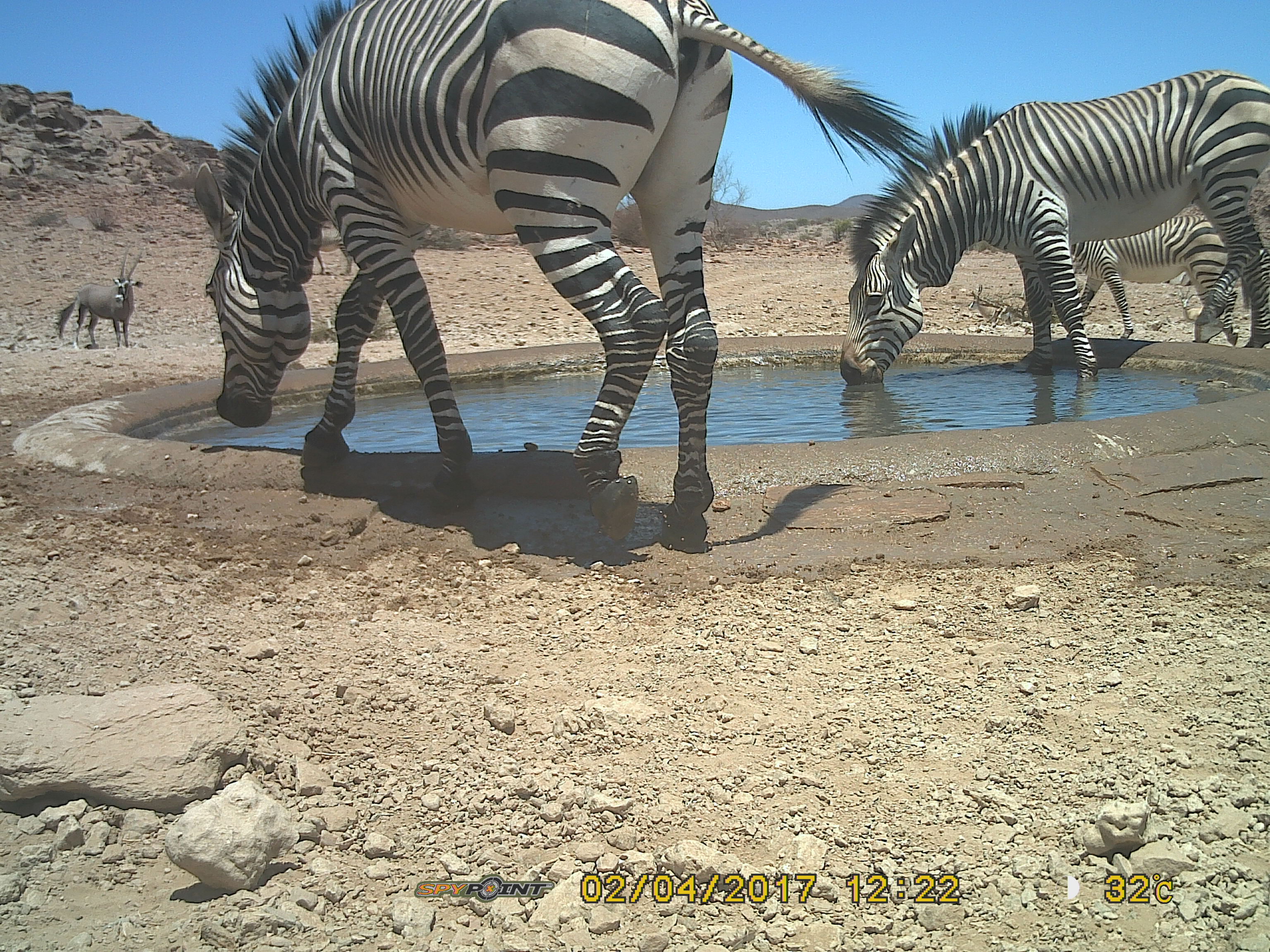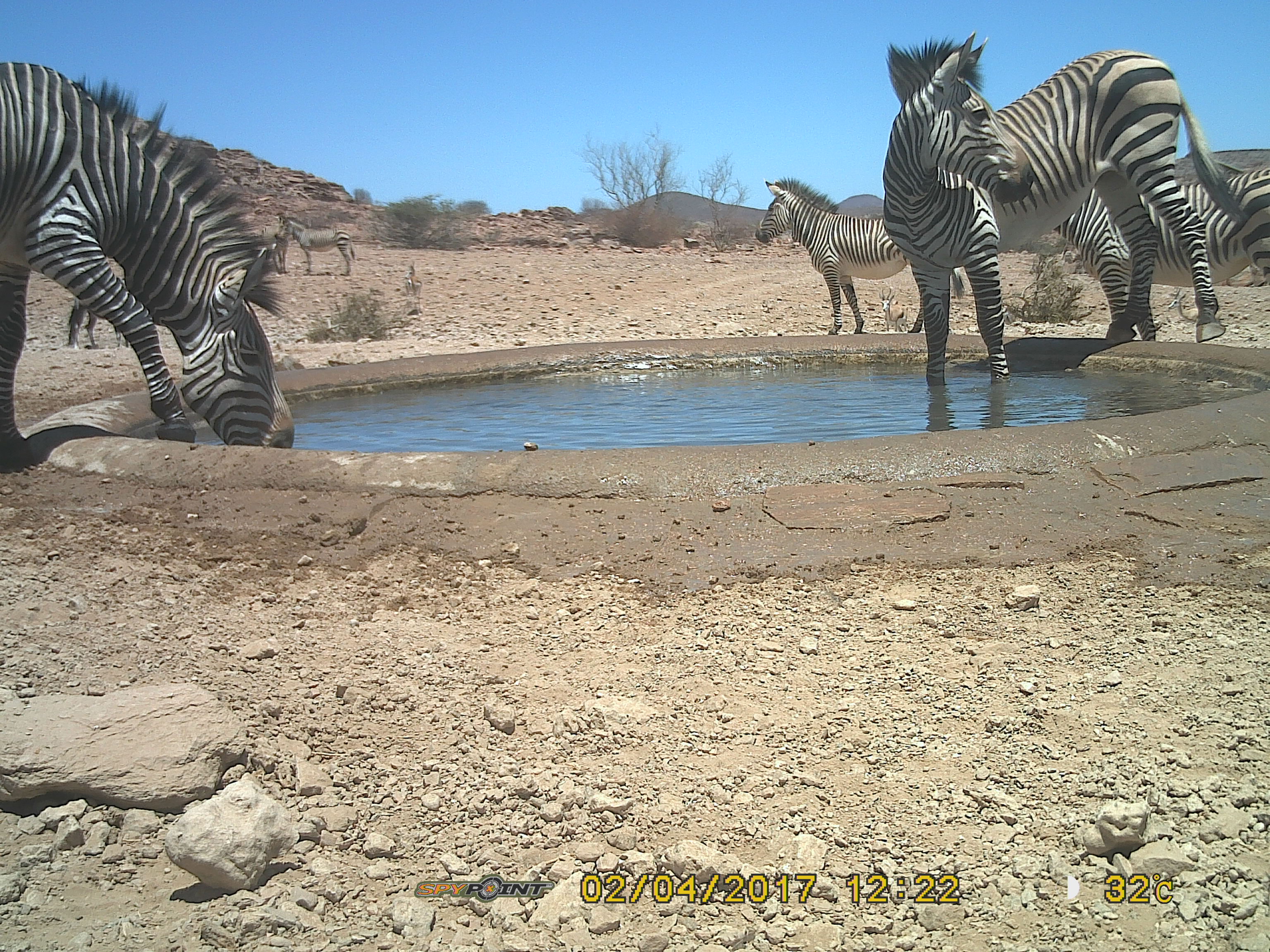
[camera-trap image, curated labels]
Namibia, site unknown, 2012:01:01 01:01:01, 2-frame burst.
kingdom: Animalia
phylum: Chordata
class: Mammalia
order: Perissodactyla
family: Equidae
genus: Equus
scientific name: Equus zebra hartmannae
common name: hartmann's mountain zebra